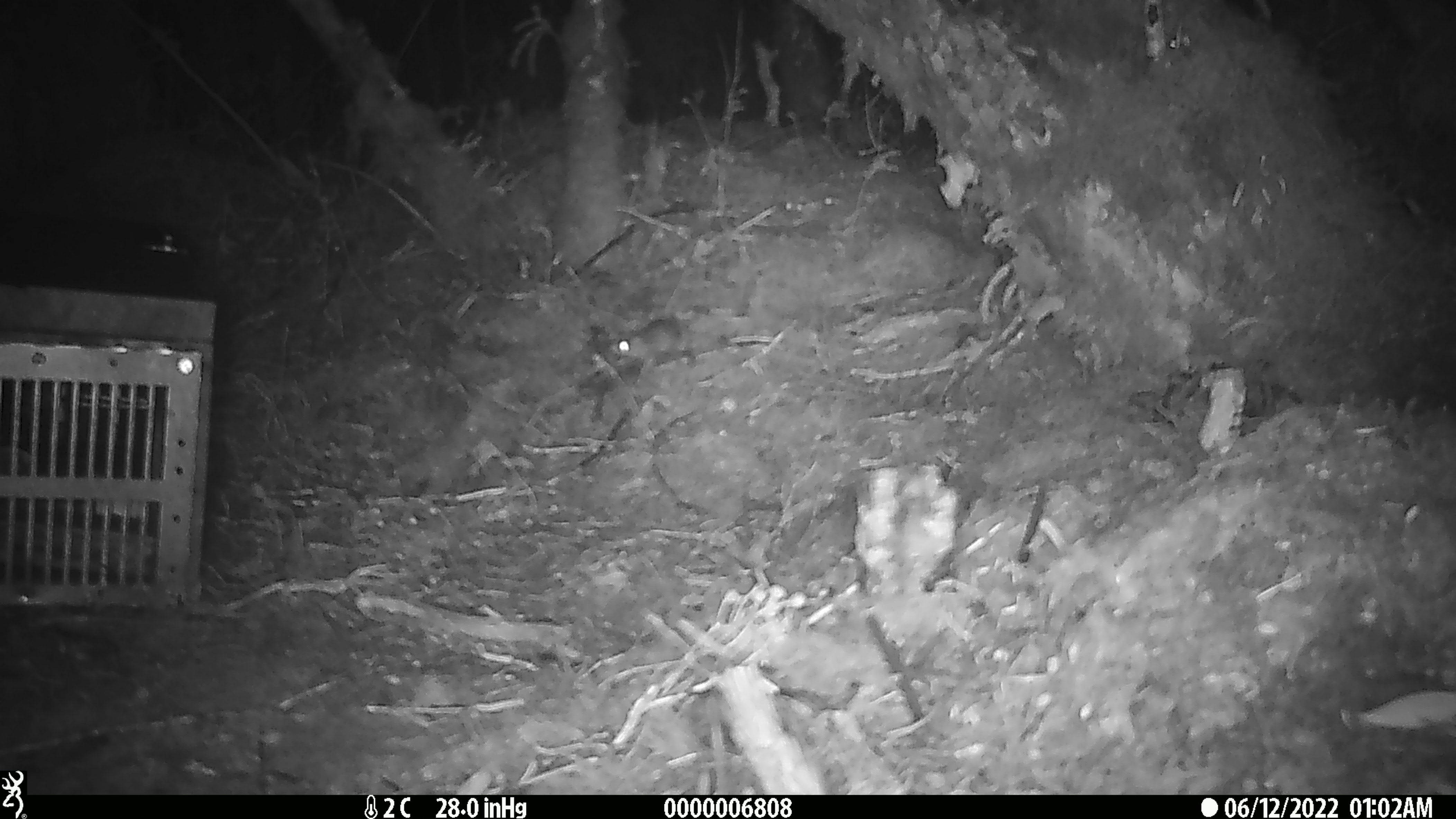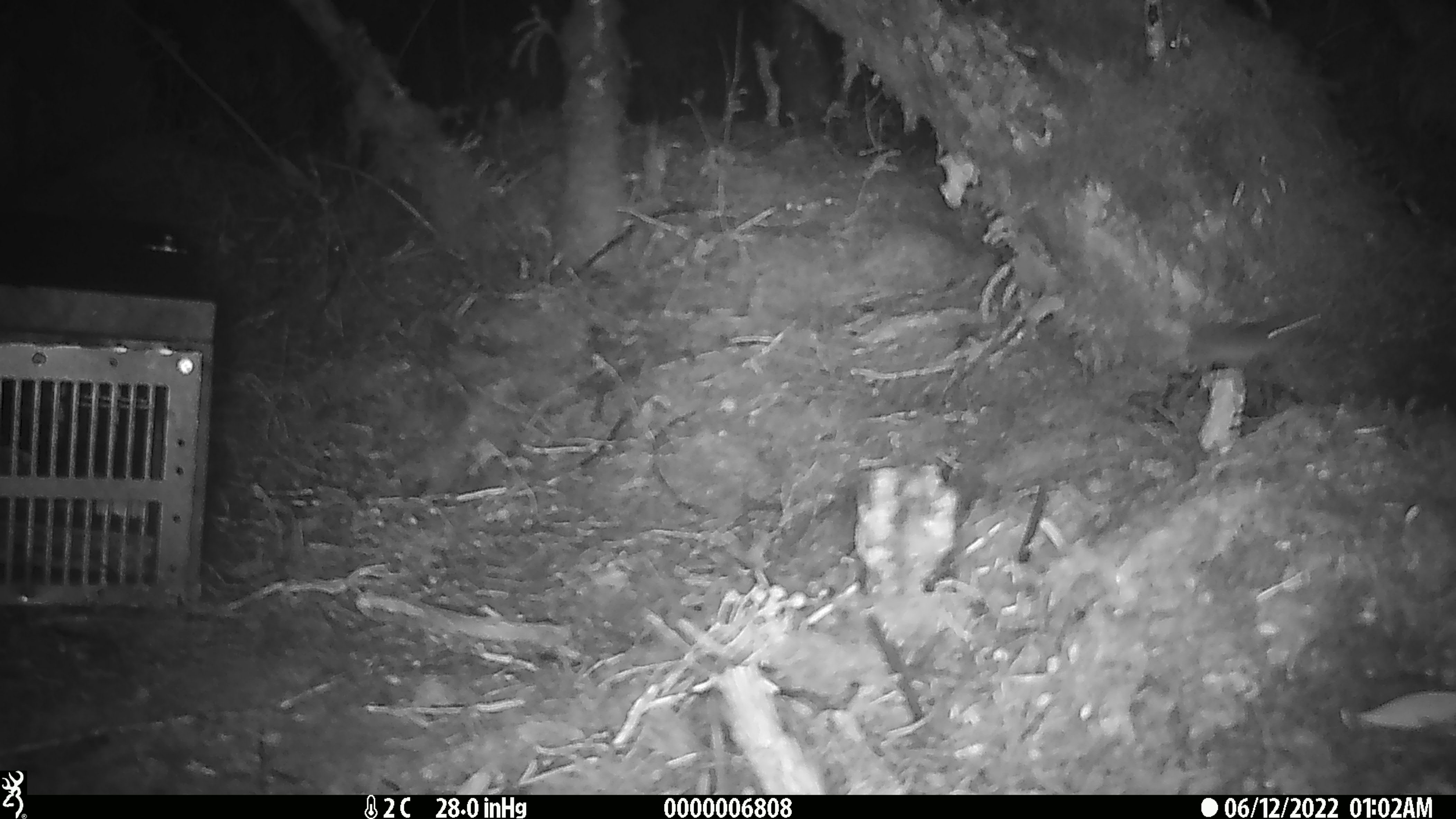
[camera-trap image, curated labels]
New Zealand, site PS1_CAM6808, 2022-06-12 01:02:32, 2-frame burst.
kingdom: Animalia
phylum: Chordata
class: Mammalia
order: Rodentia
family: Muridae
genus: Mus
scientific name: Mus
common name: mouse